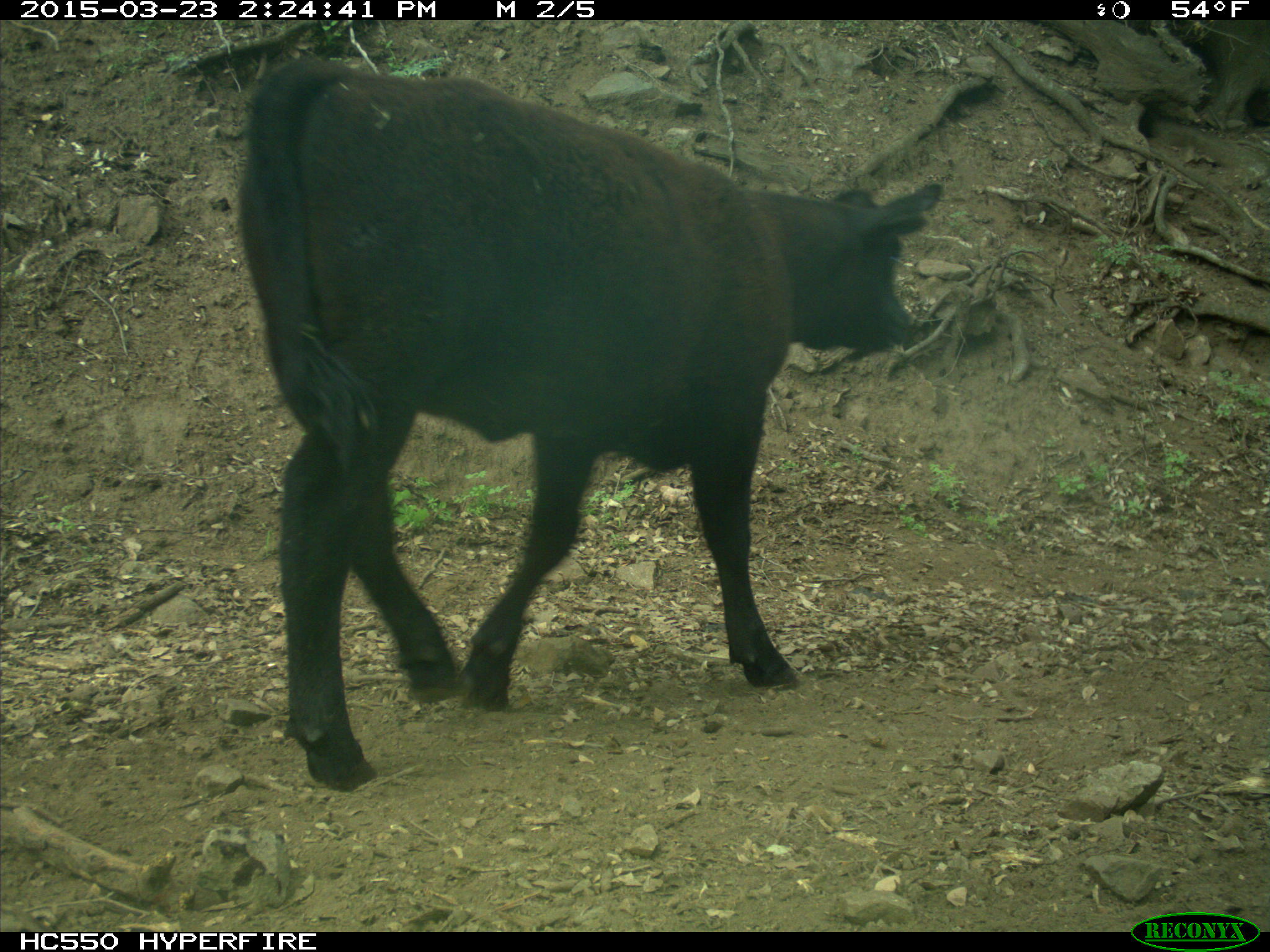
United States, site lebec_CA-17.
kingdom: Animalia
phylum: Chordata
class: Mammalia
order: Artiodactyla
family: Bovidae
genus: Bos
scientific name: Bos taurus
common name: domestic cow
Bos taurus (domestic cow).